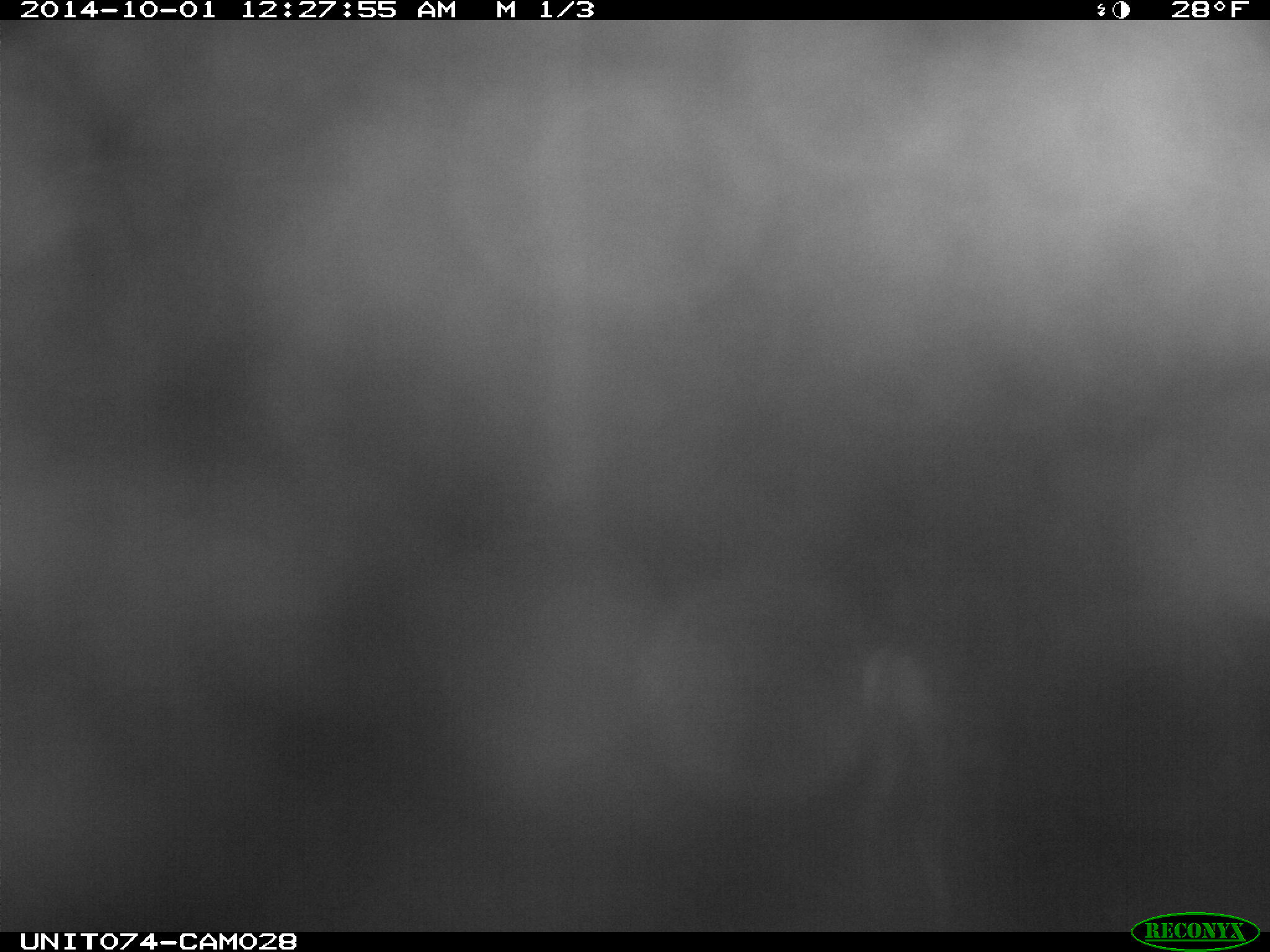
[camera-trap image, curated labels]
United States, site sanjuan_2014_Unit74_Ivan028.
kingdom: Animalia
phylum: Chordata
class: Mammalia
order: Artiodactyla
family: Cervidae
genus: Odocoileus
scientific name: Odocoileus hemionus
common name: mule deer